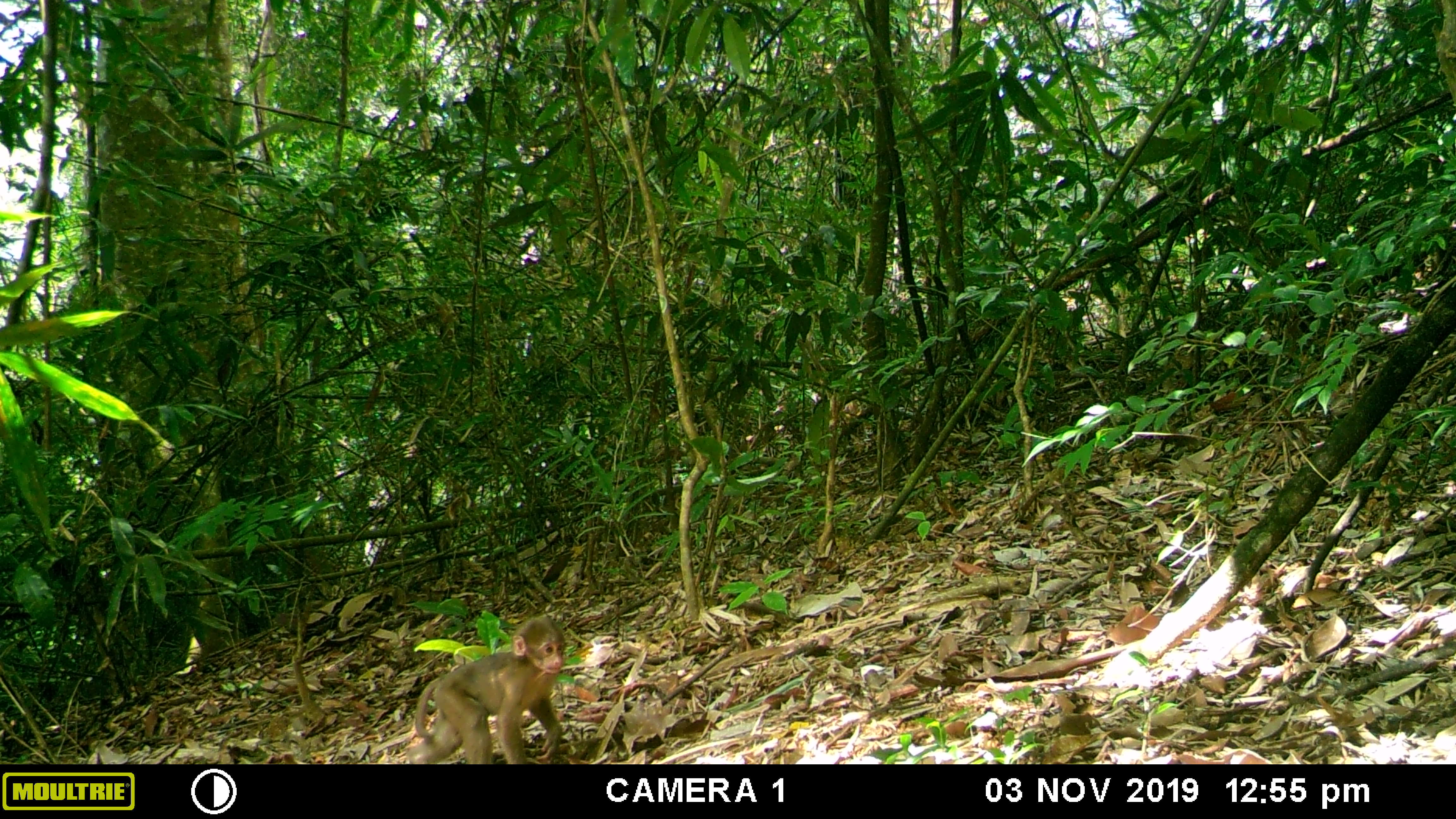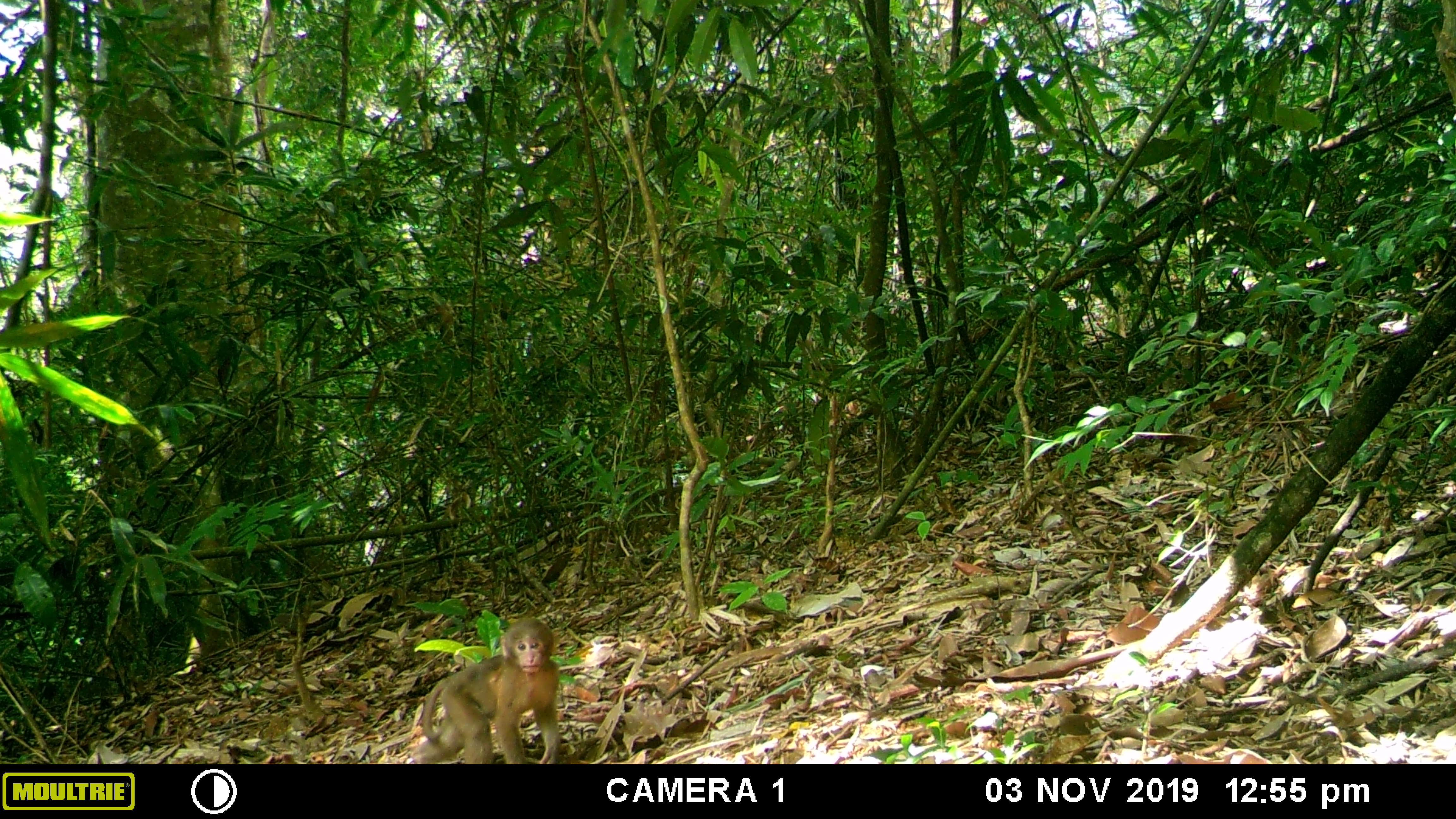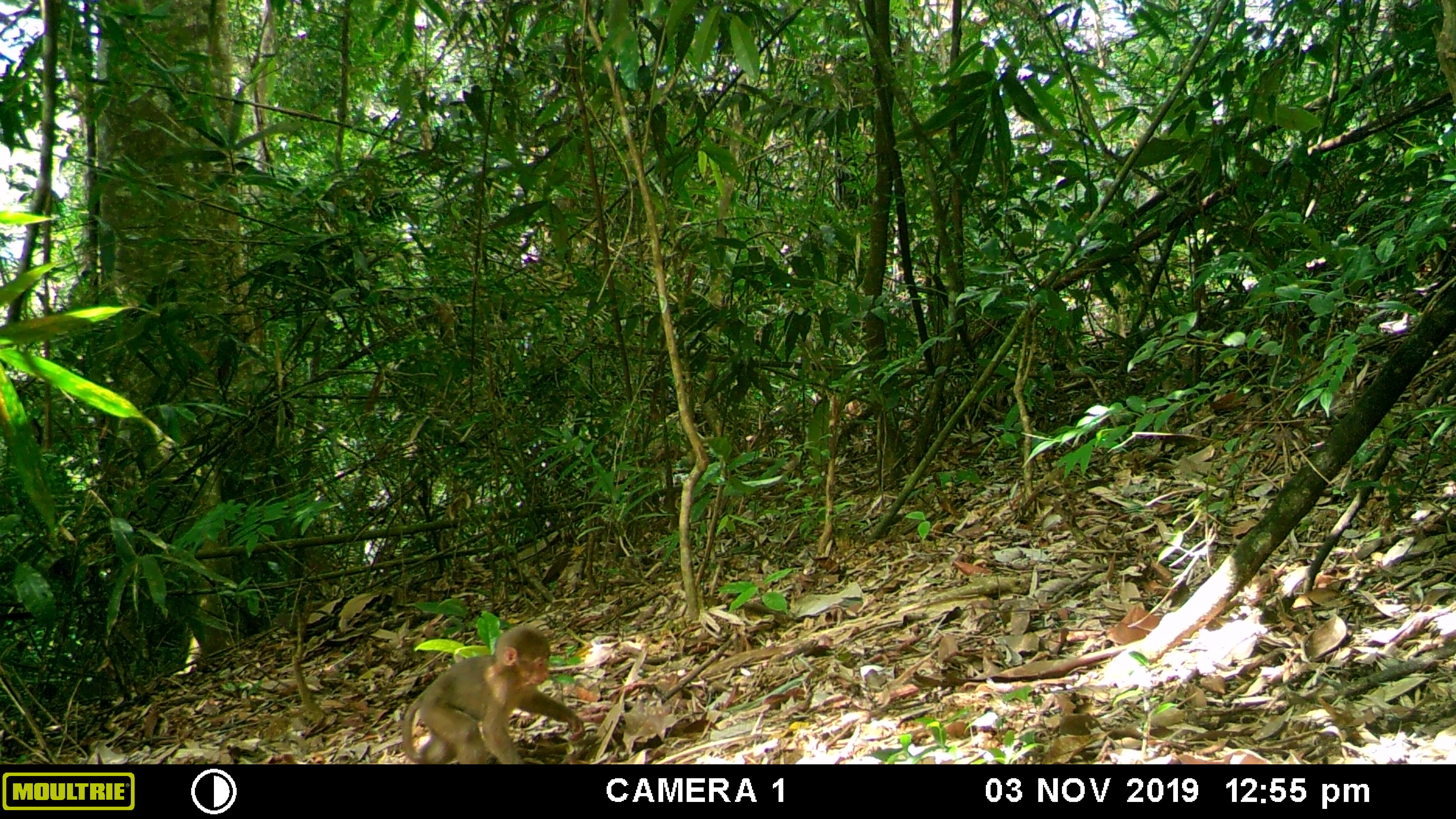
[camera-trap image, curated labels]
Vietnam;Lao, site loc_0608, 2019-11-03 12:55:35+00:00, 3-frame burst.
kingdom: Animalia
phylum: Chordata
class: Mammalia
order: Primates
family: Cercopithecidae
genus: Macaca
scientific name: Macaca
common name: macaques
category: assam or rhesus macaque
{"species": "assam or rhesus macaque (macaques) (Macaca)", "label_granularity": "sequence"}